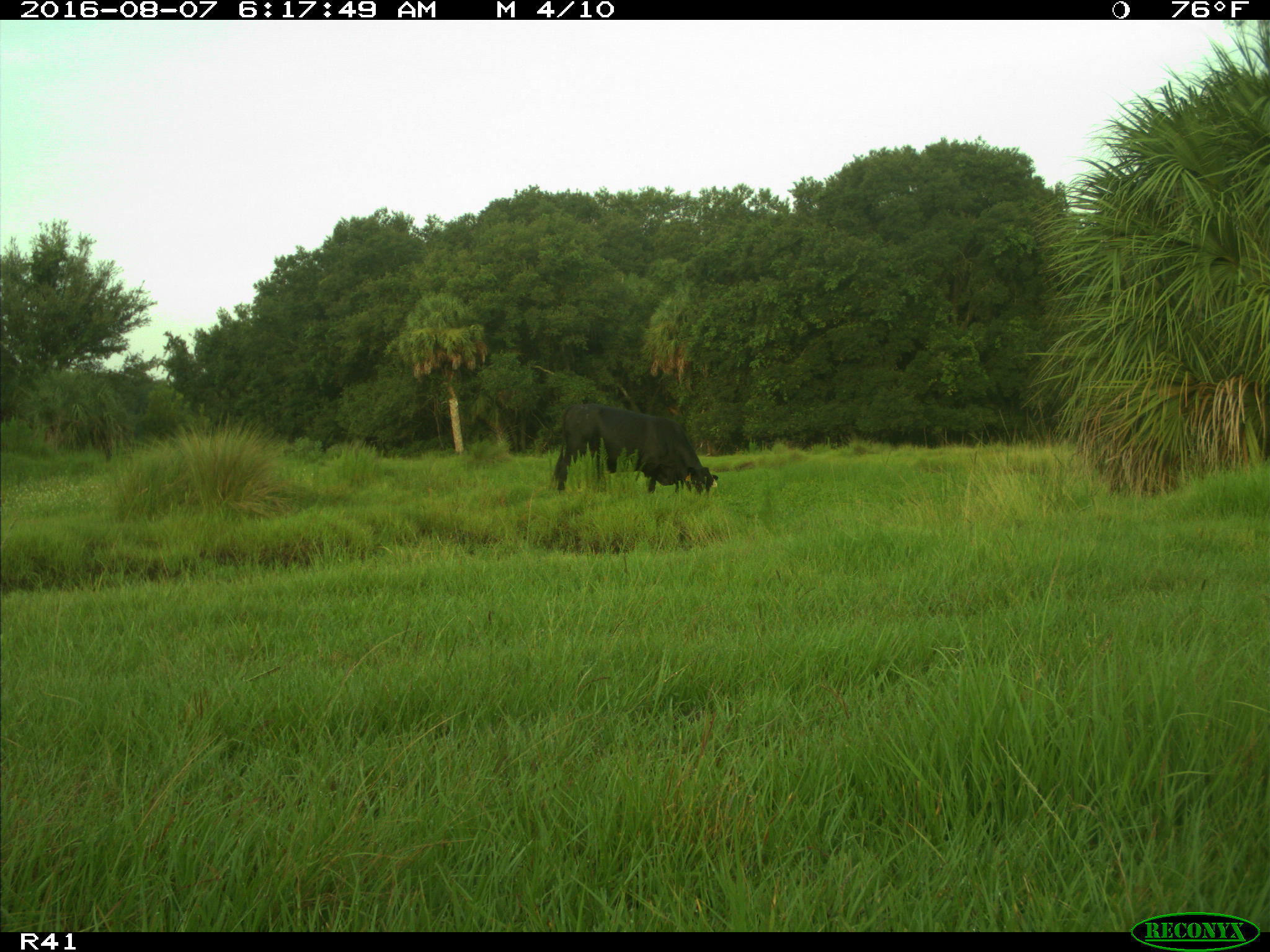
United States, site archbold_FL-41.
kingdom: Animalia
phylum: Chordata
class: Mammalia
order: Artiodactyla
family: Bovidae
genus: Bos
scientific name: Bos taurus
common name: domestic cow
Bos taurus (domestic cow).